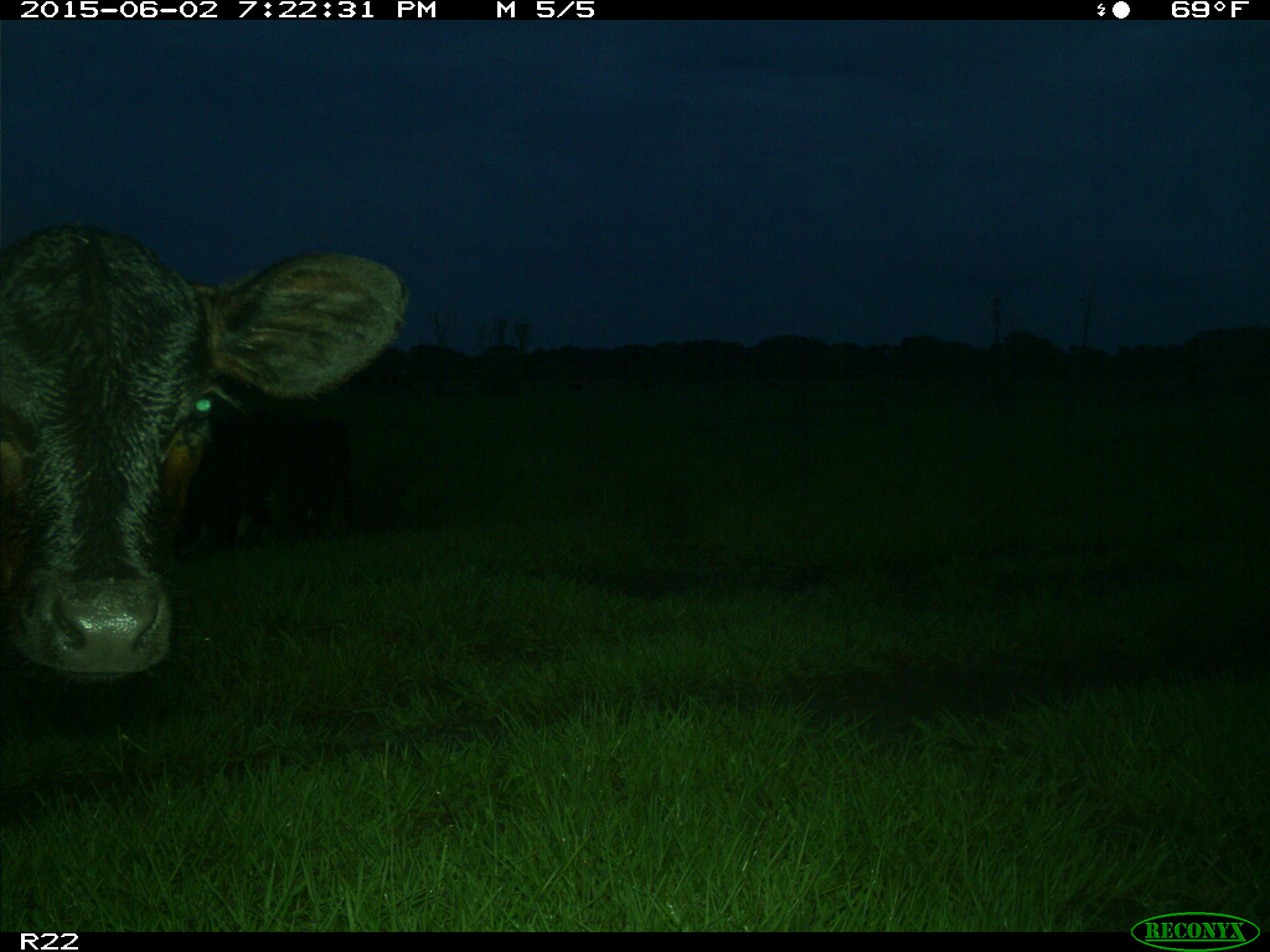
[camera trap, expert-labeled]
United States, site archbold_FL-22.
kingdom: Animalia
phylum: Chordata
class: Mammalia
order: Artiodactyla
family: Bovidae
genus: Bos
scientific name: Bos taurus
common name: domestic cow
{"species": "Bos taurus (domestic cow)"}